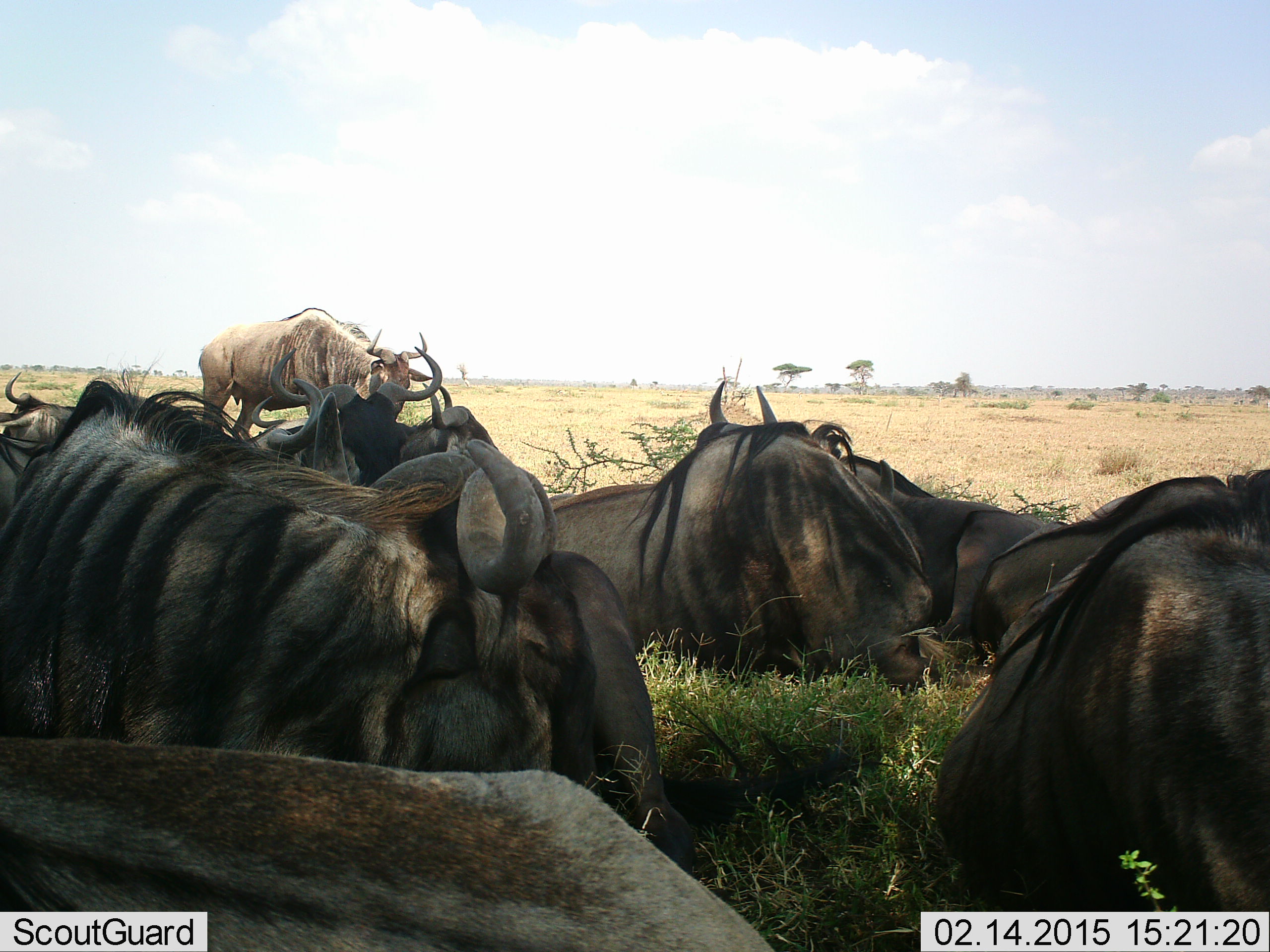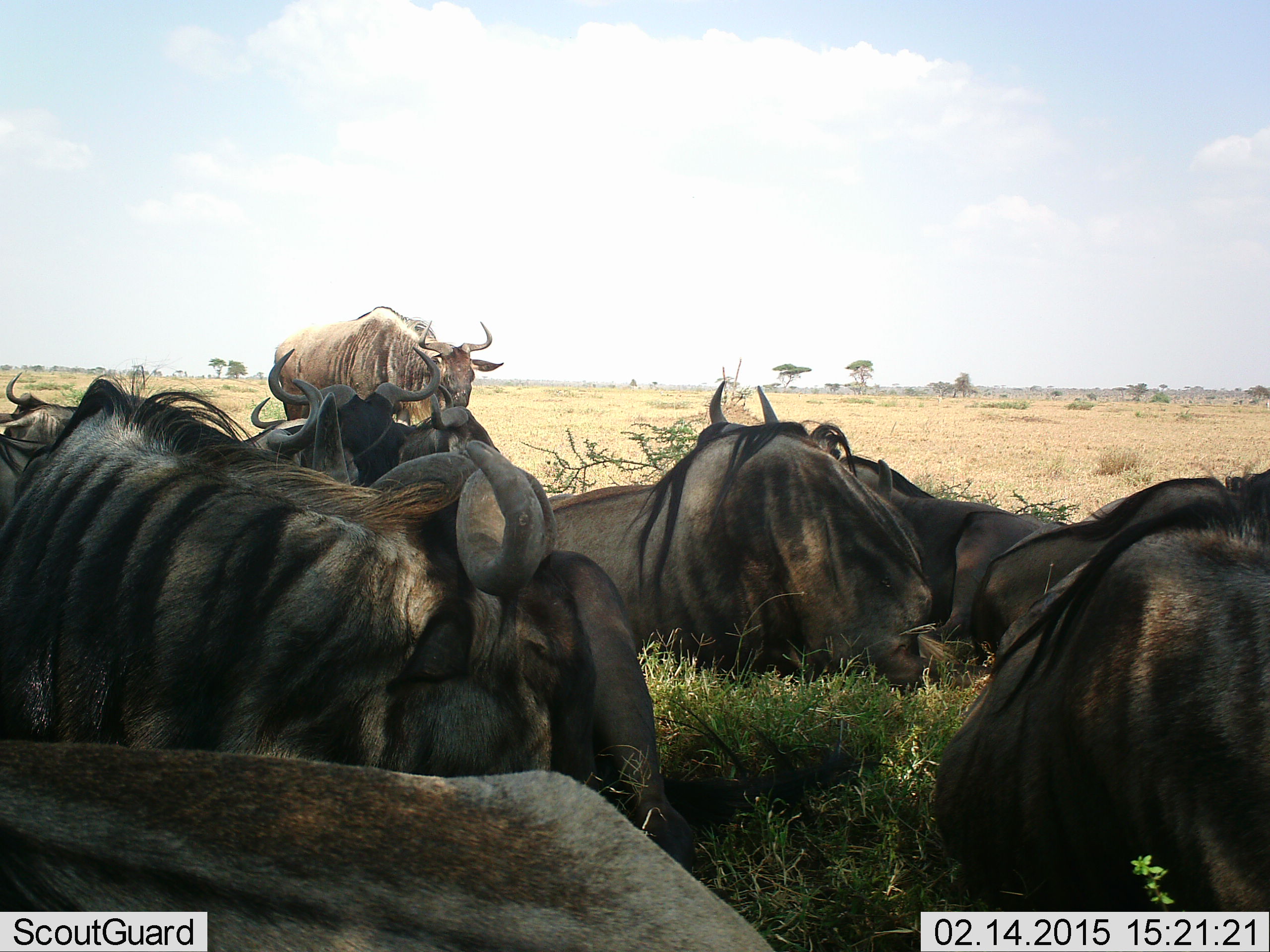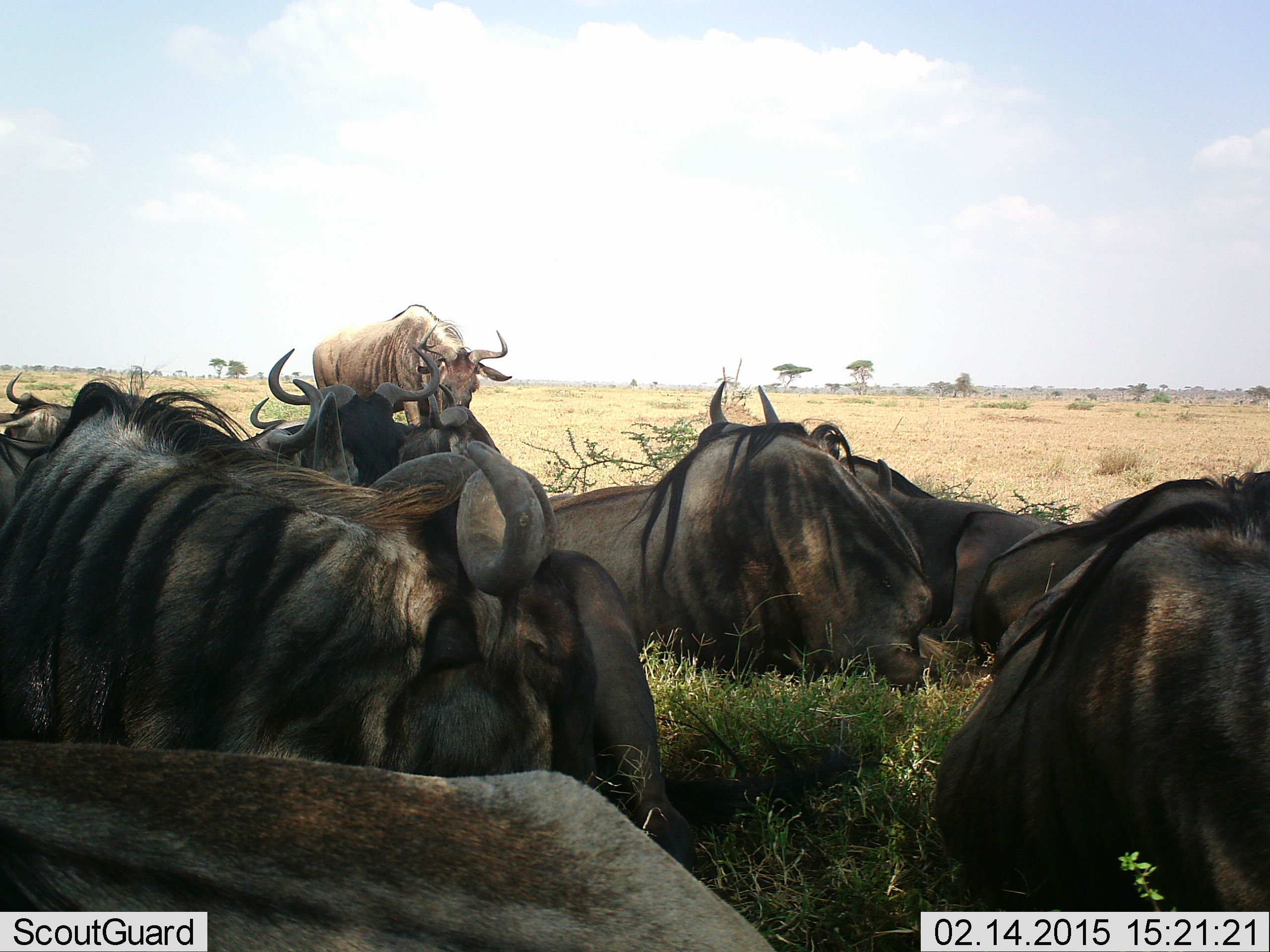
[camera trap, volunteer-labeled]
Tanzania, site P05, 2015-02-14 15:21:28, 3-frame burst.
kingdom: Animalia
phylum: Chordata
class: Mammalia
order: Artiodactyla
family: Bovidae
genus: Connochaetes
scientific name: Connochaetes taurinus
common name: blue wildebeest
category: wildebeest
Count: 10.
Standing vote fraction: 60%.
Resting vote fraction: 100%.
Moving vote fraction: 10%.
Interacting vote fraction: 10%.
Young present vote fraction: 0%.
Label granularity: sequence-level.